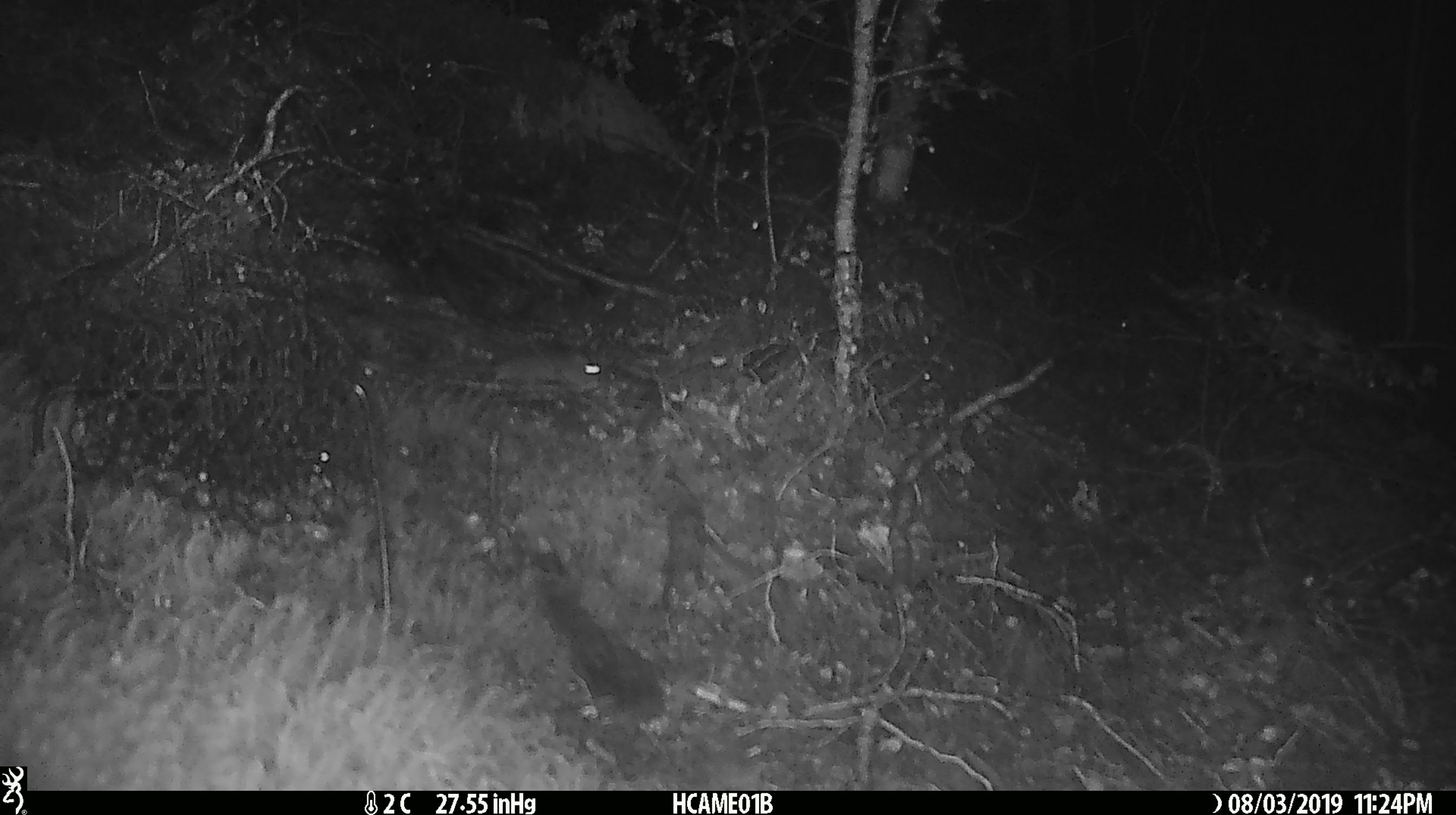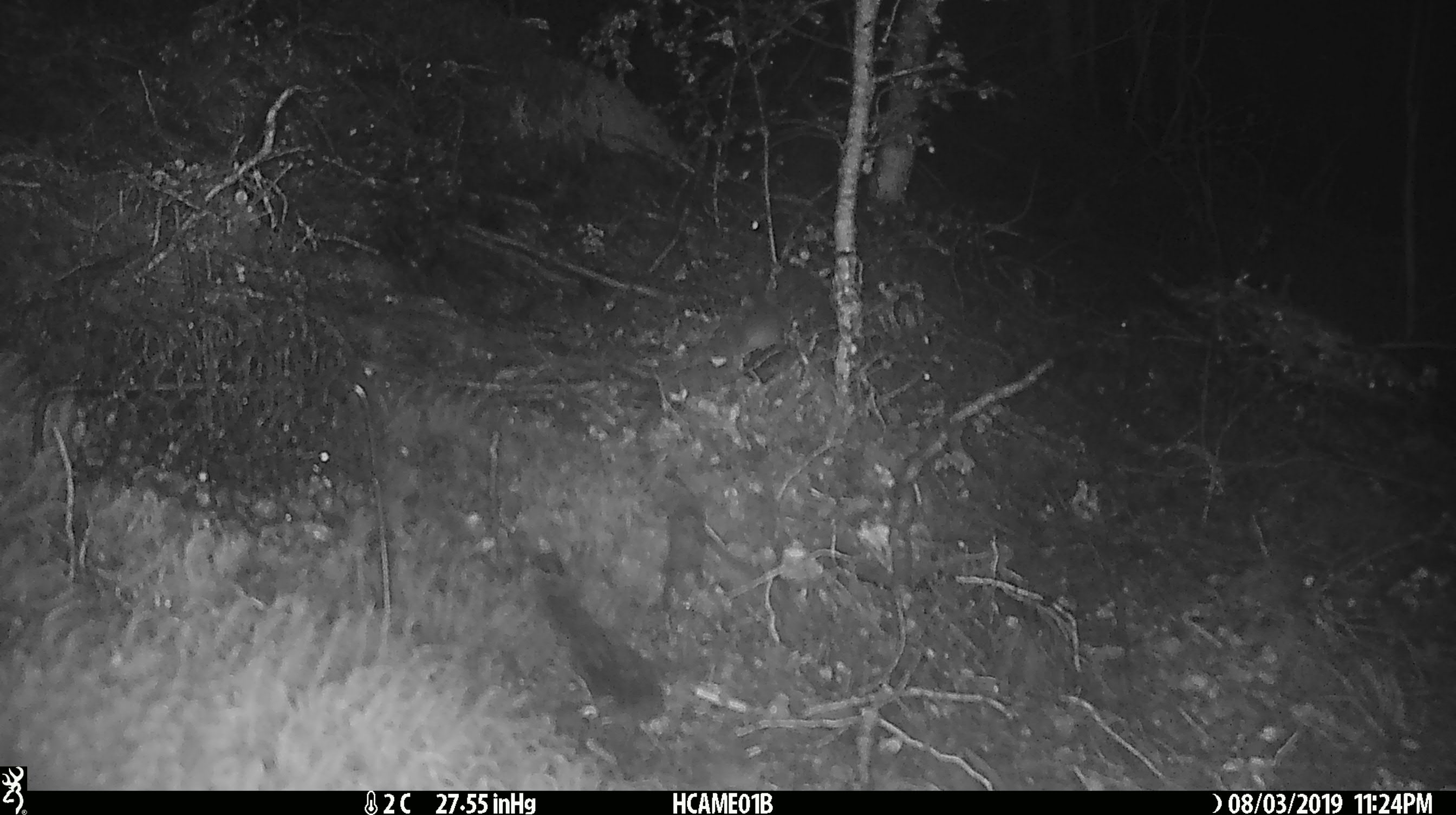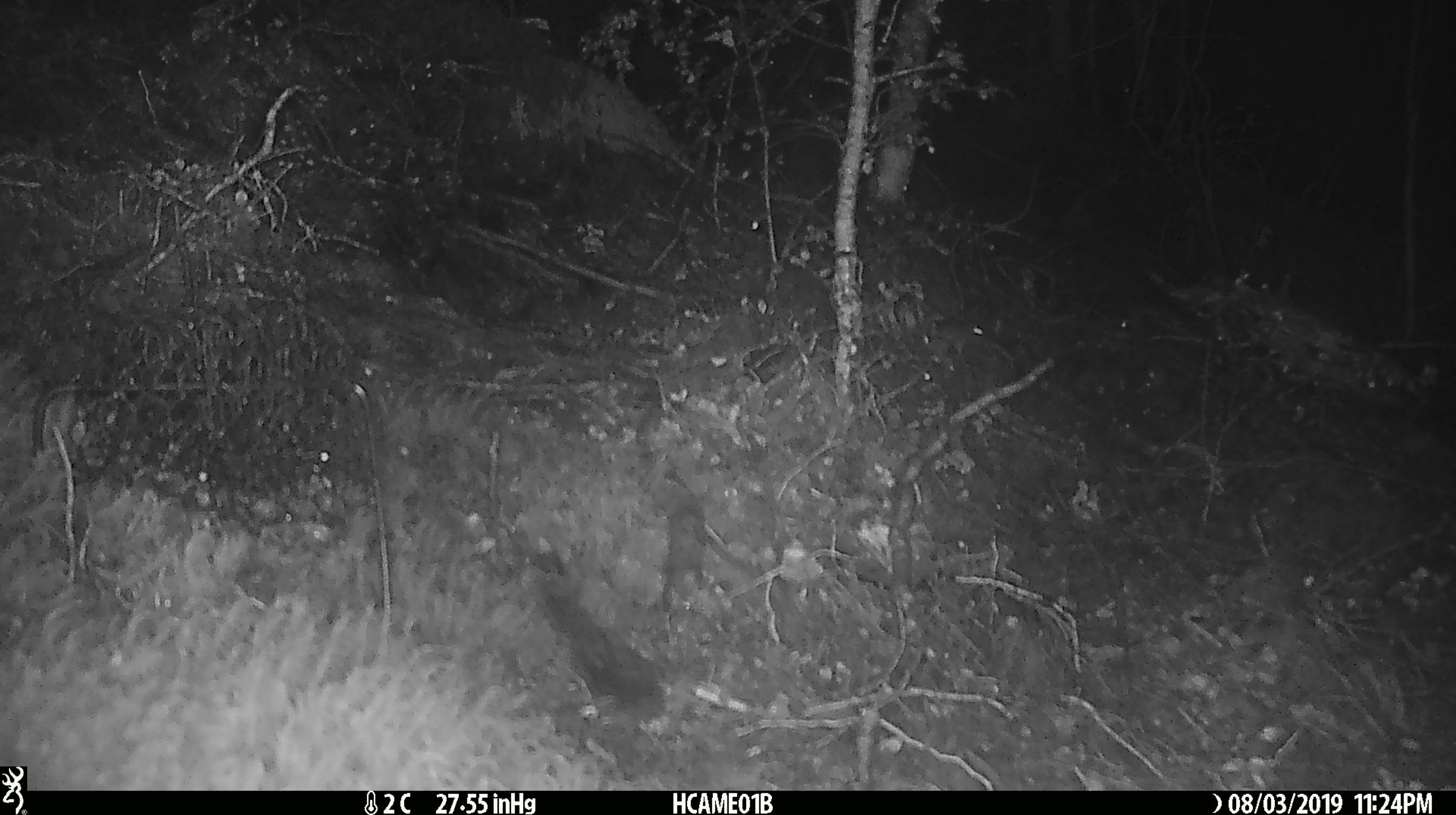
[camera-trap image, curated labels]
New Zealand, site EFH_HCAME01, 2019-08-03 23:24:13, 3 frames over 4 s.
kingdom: Animalia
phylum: Chordata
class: Mammalia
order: Rodentia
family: Muridae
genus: Mus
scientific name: Mus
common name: mouse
Mouse (Mus).